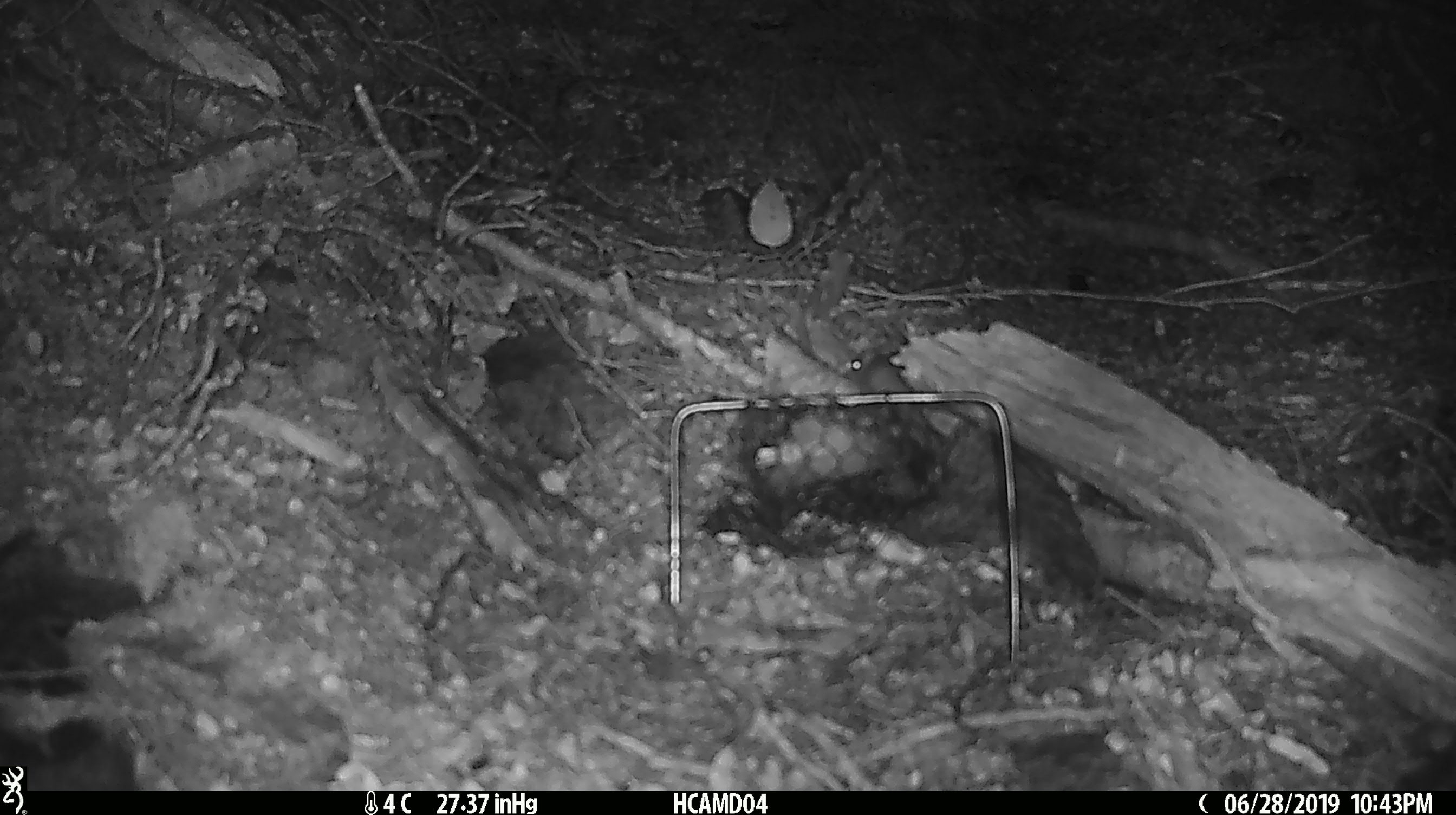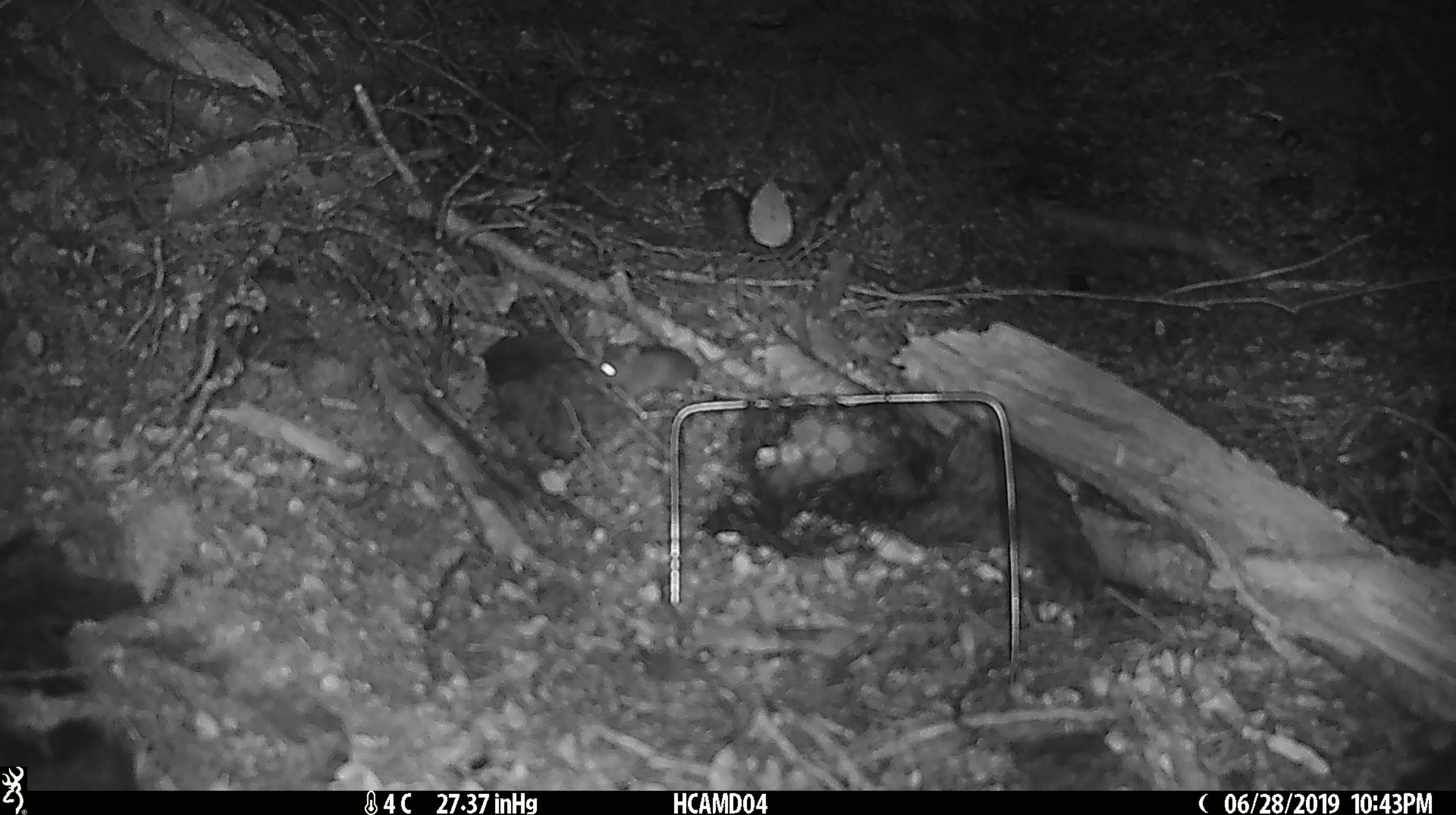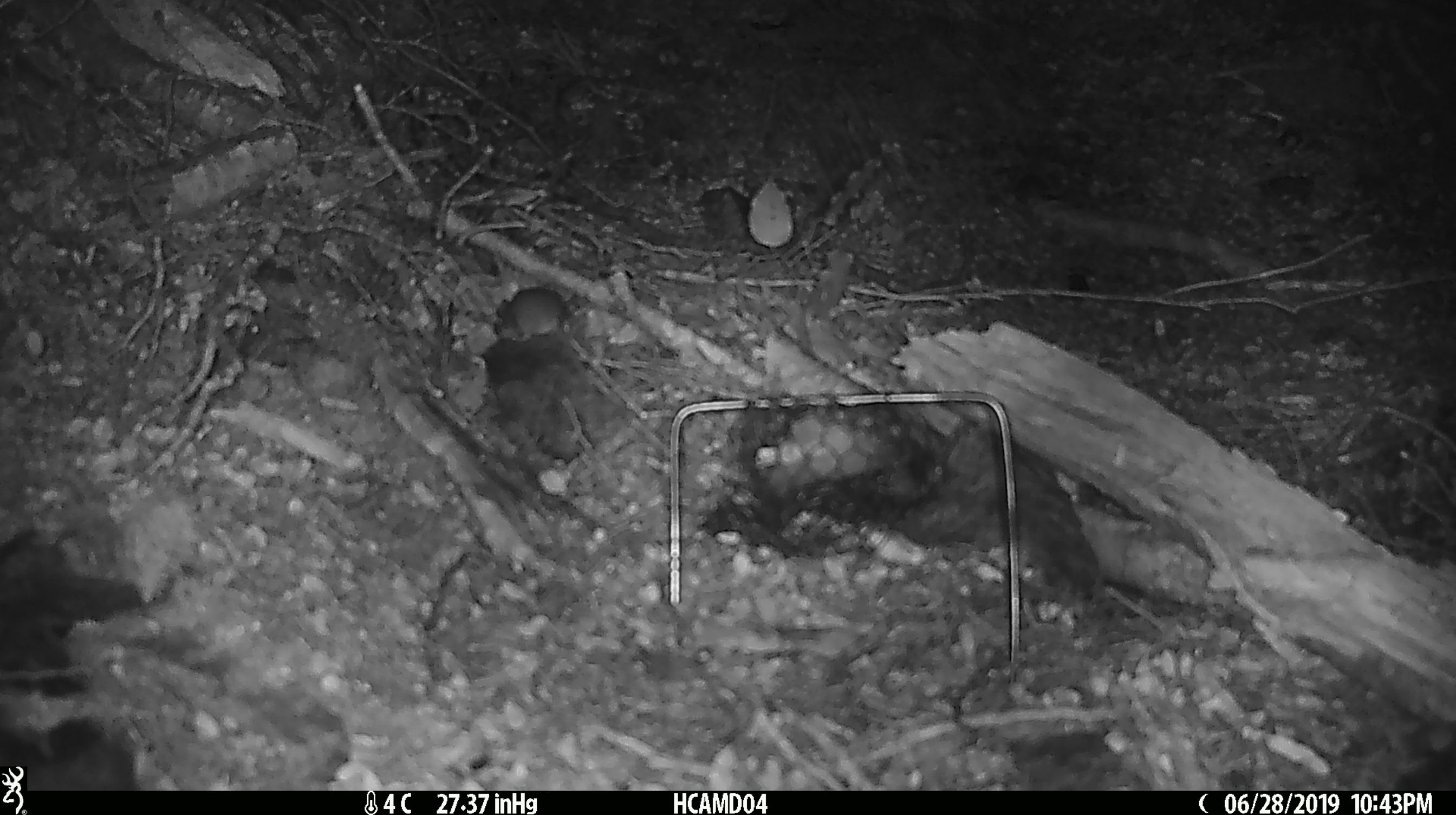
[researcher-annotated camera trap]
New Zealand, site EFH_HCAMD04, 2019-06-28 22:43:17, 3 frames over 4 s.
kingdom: Animalia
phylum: Chordata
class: Mammalia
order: Rodentia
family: Muridae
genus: Mus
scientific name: Mus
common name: mouse